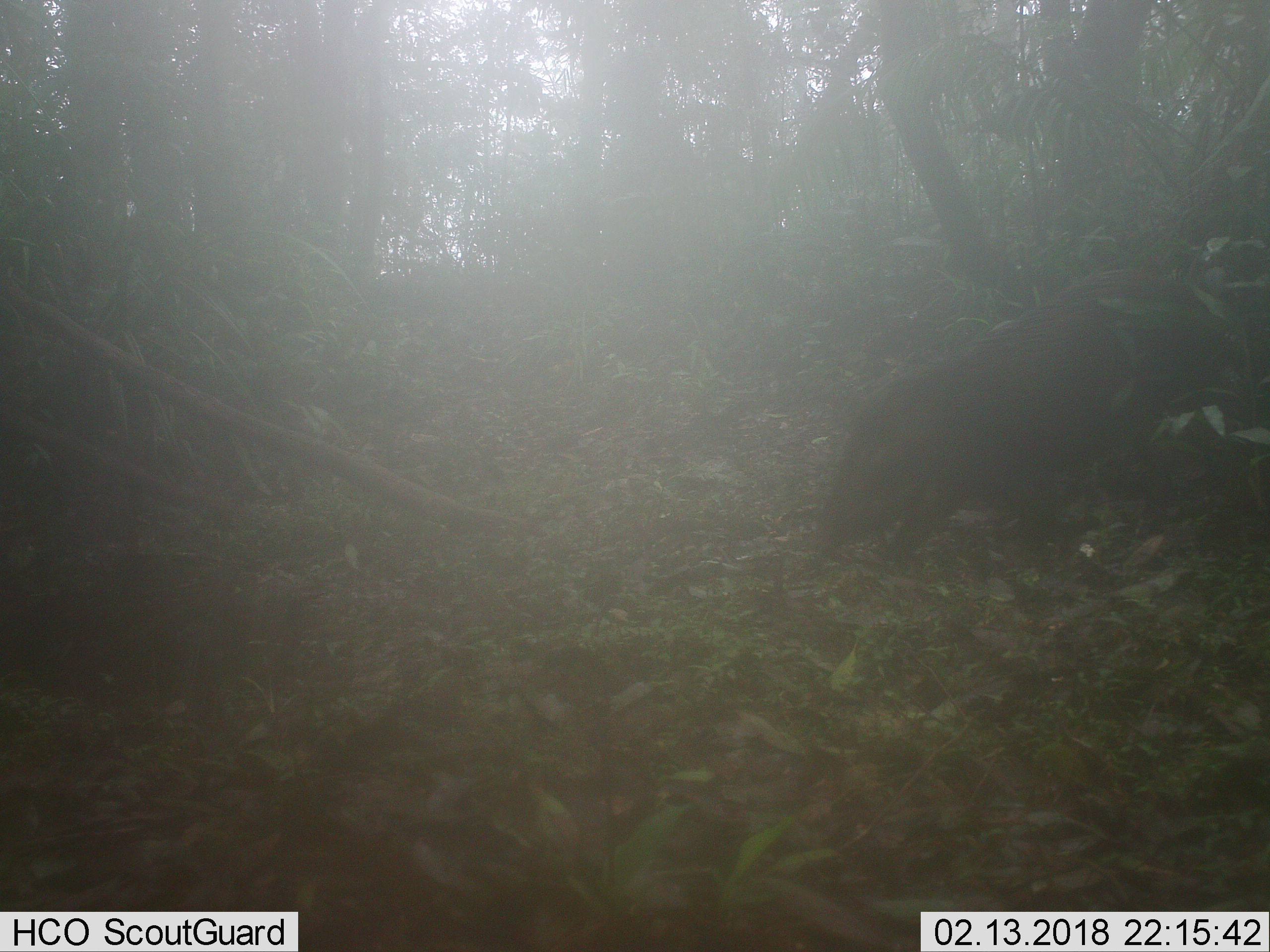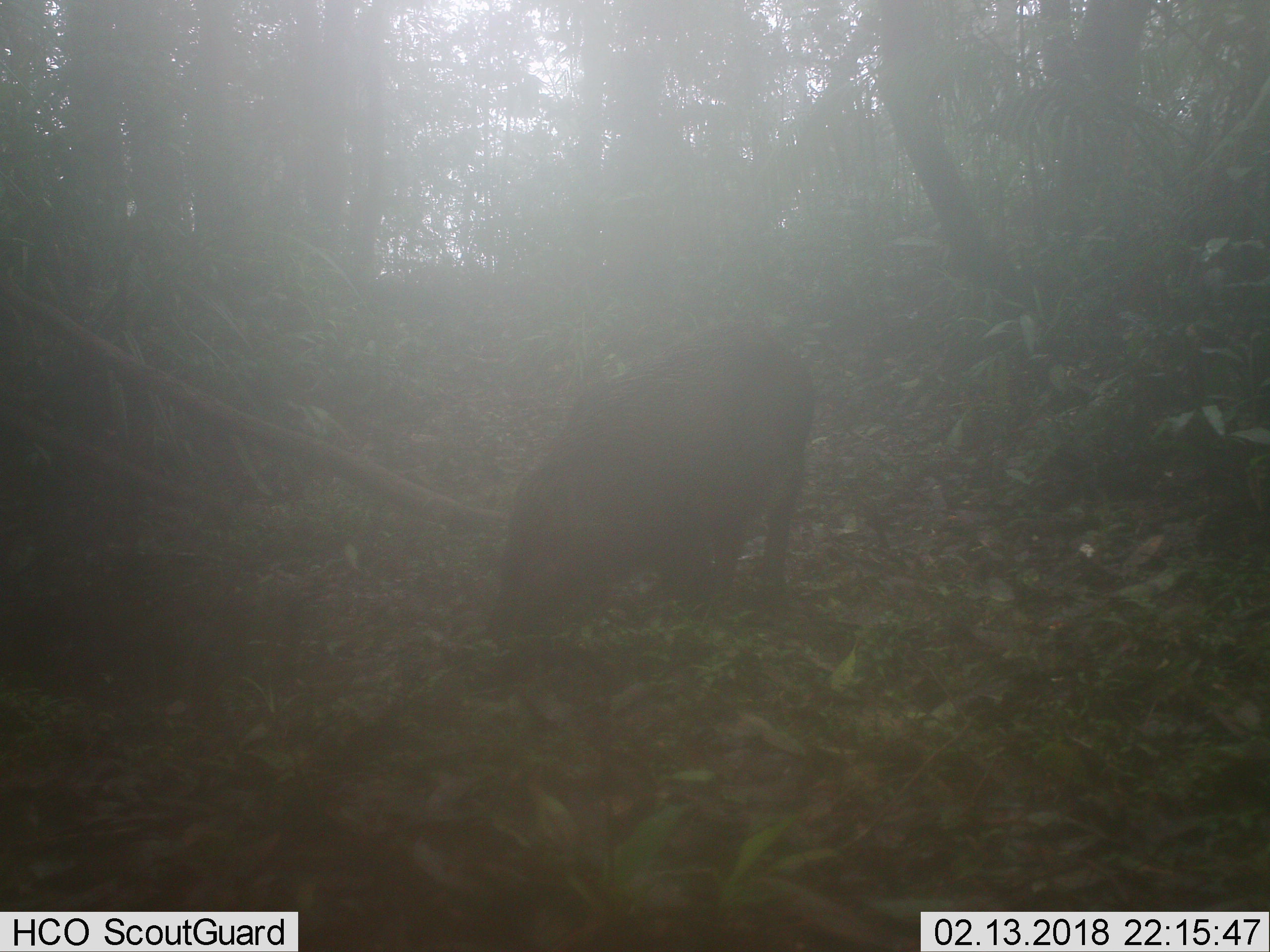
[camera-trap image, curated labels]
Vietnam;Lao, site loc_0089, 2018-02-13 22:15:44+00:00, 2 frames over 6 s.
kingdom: Animalia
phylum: Chordata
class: Mammalia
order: Artiodactyla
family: Suidae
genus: Sus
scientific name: Sus scrofa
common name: eurasian wild pig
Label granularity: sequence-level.